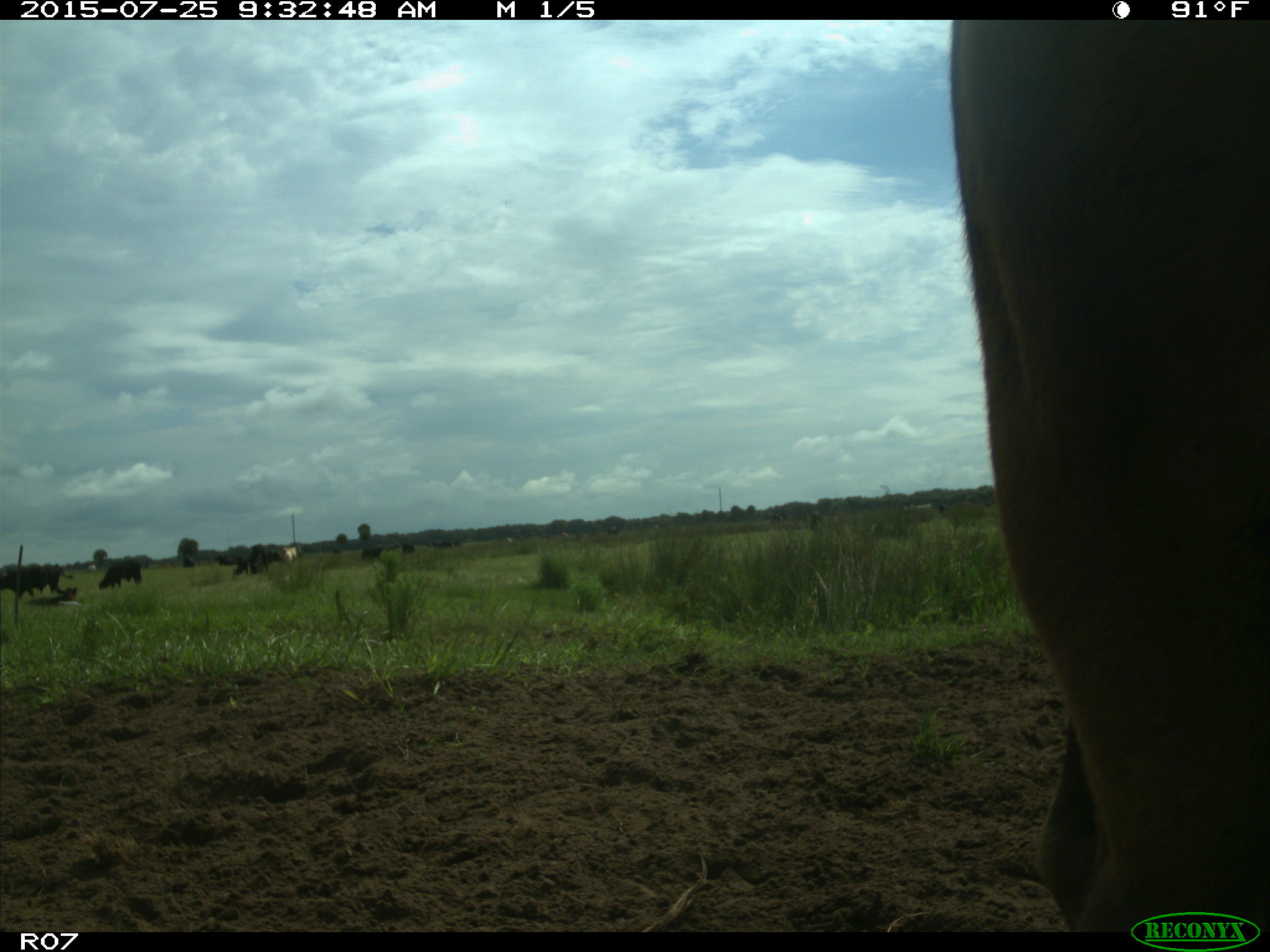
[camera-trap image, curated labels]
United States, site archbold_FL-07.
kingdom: Animalia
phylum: Chordata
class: Mammalia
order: Artiodactyla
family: Bovidae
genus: Bos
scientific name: Bos taurus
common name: domestic cow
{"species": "Bos taurus (domestic cow)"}